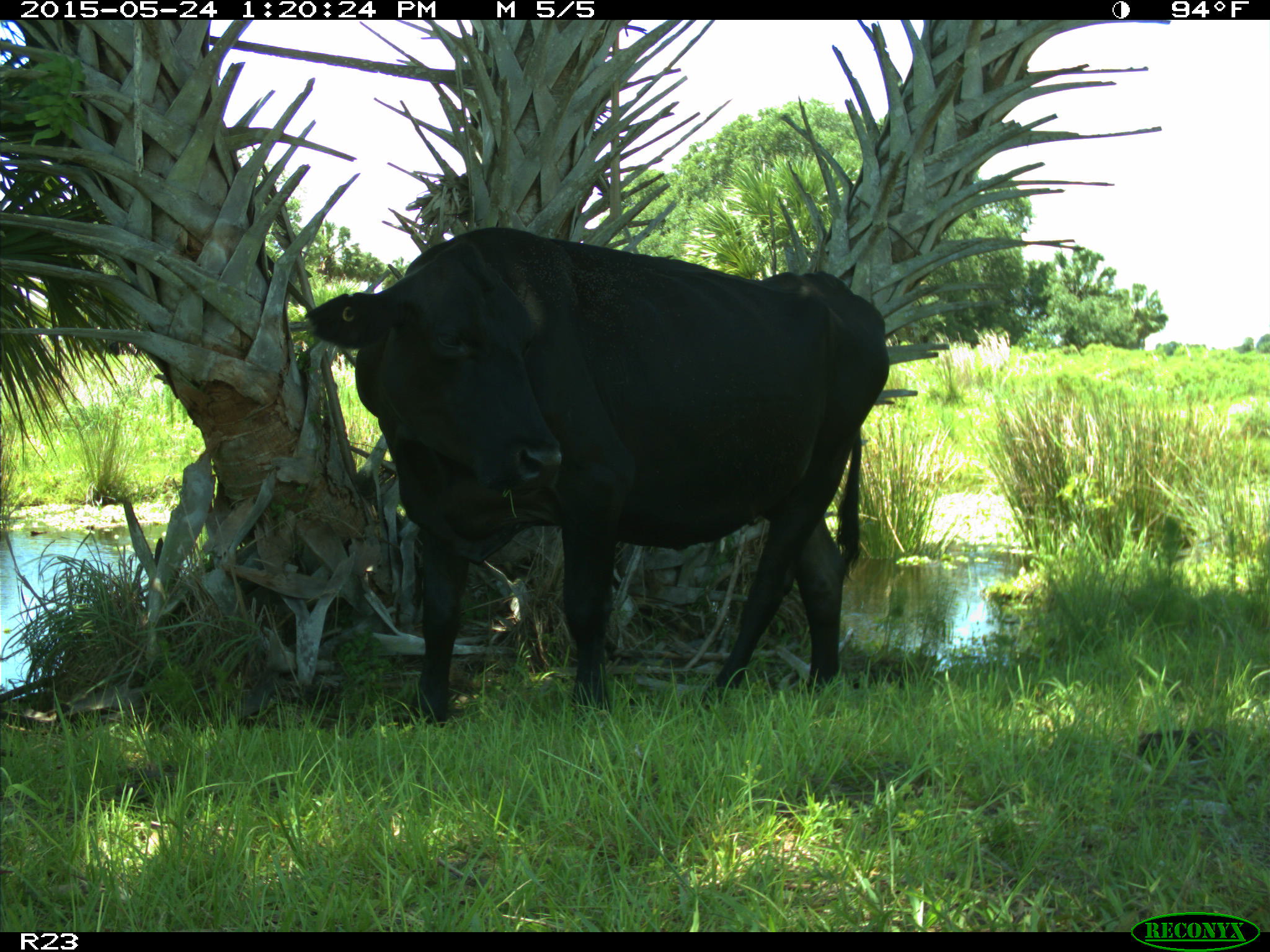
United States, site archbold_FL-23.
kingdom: Animalia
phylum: Chordata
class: Mammalia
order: Artiodactyla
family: Bovidae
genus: Bos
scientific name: Bos taurus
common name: domestic cow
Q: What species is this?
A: Bos taurus (domestic cow).